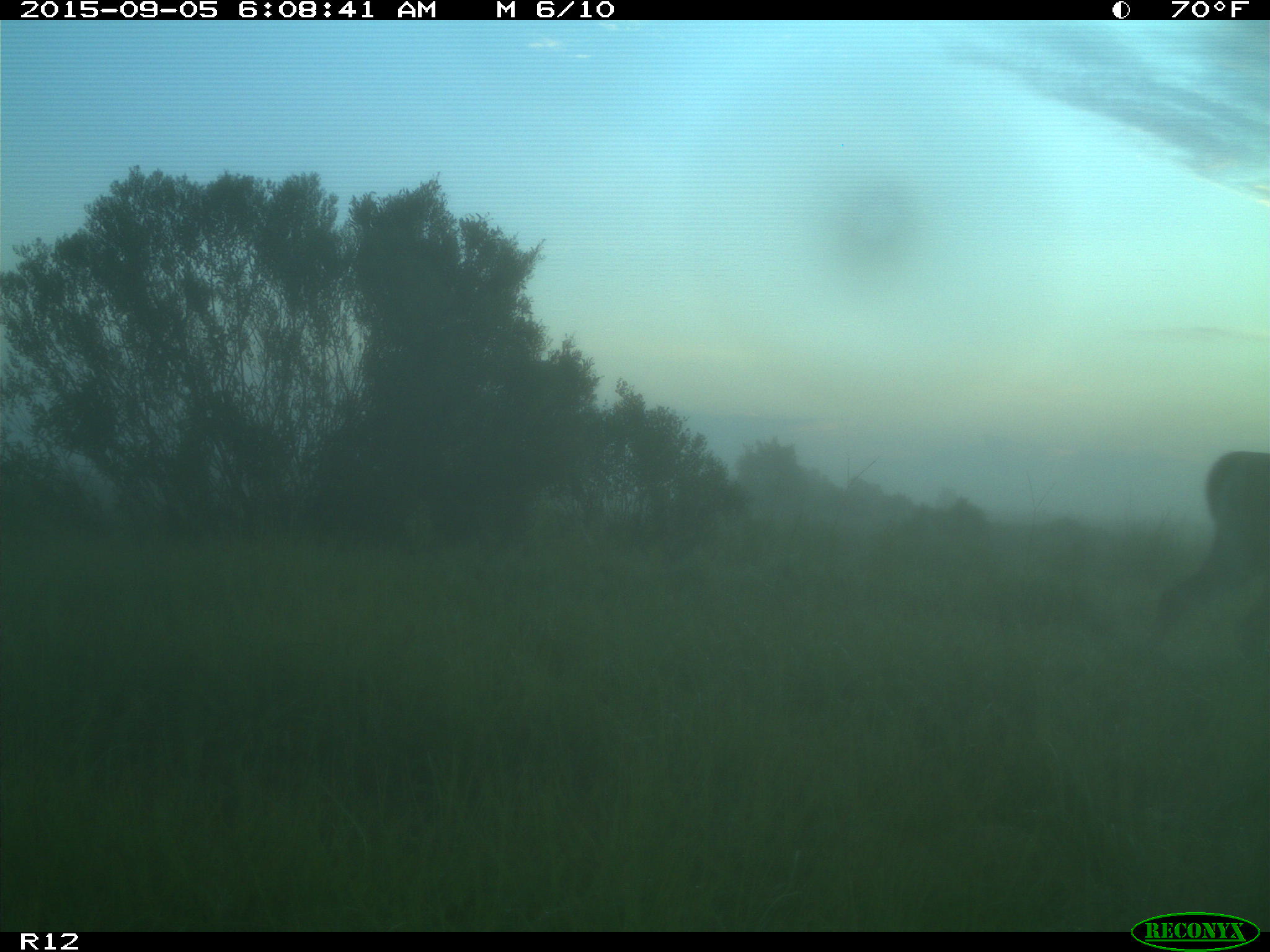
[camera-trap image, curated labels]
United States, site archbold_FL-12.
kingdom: Animalia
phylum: Chordata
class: Mammalia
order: Artiodactyla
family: Cervidae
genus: Odocoileus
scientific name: Odocoileus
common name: deer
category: unidentified deer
Unidentified deer (deer) (Odocoileus).